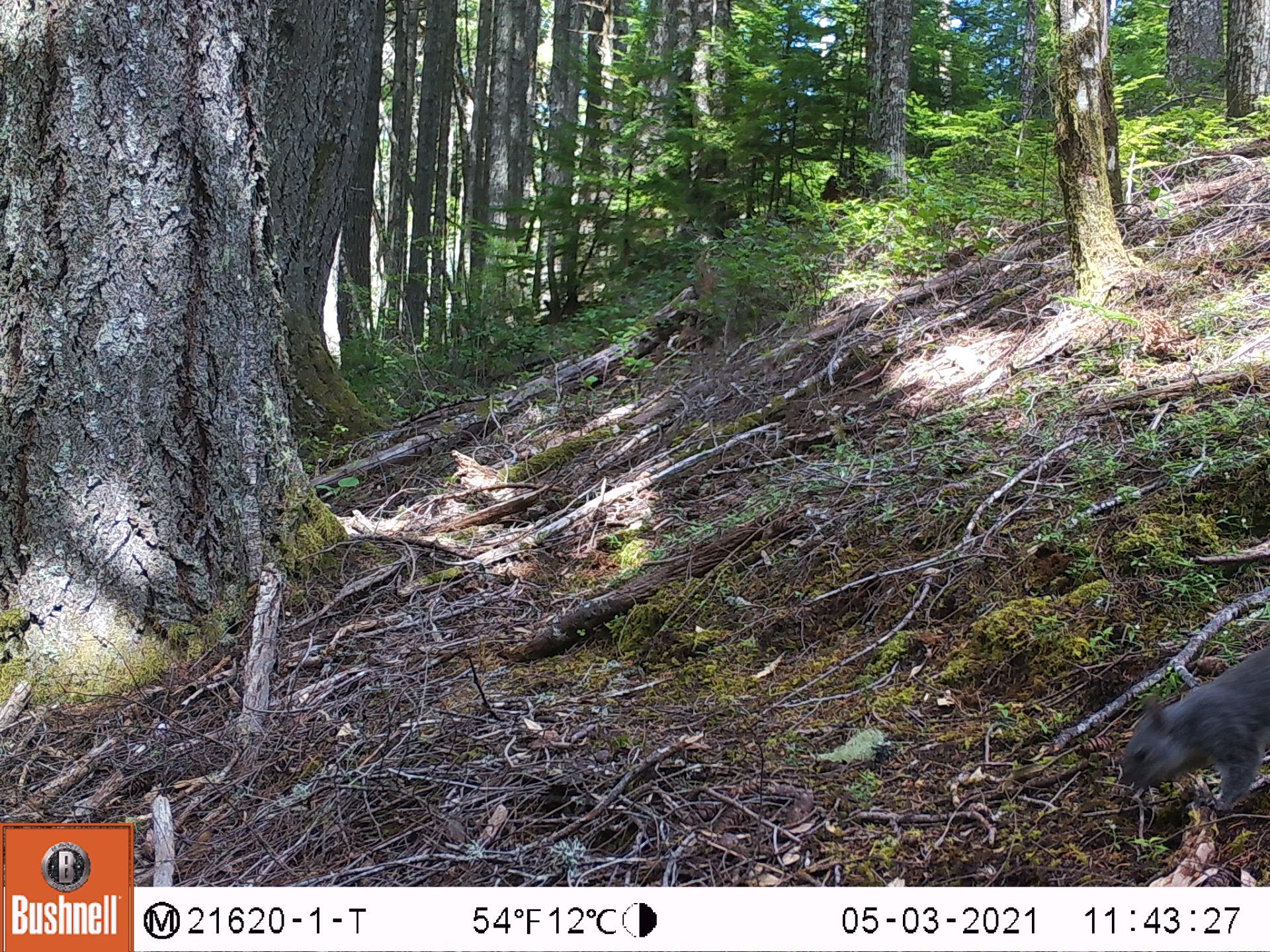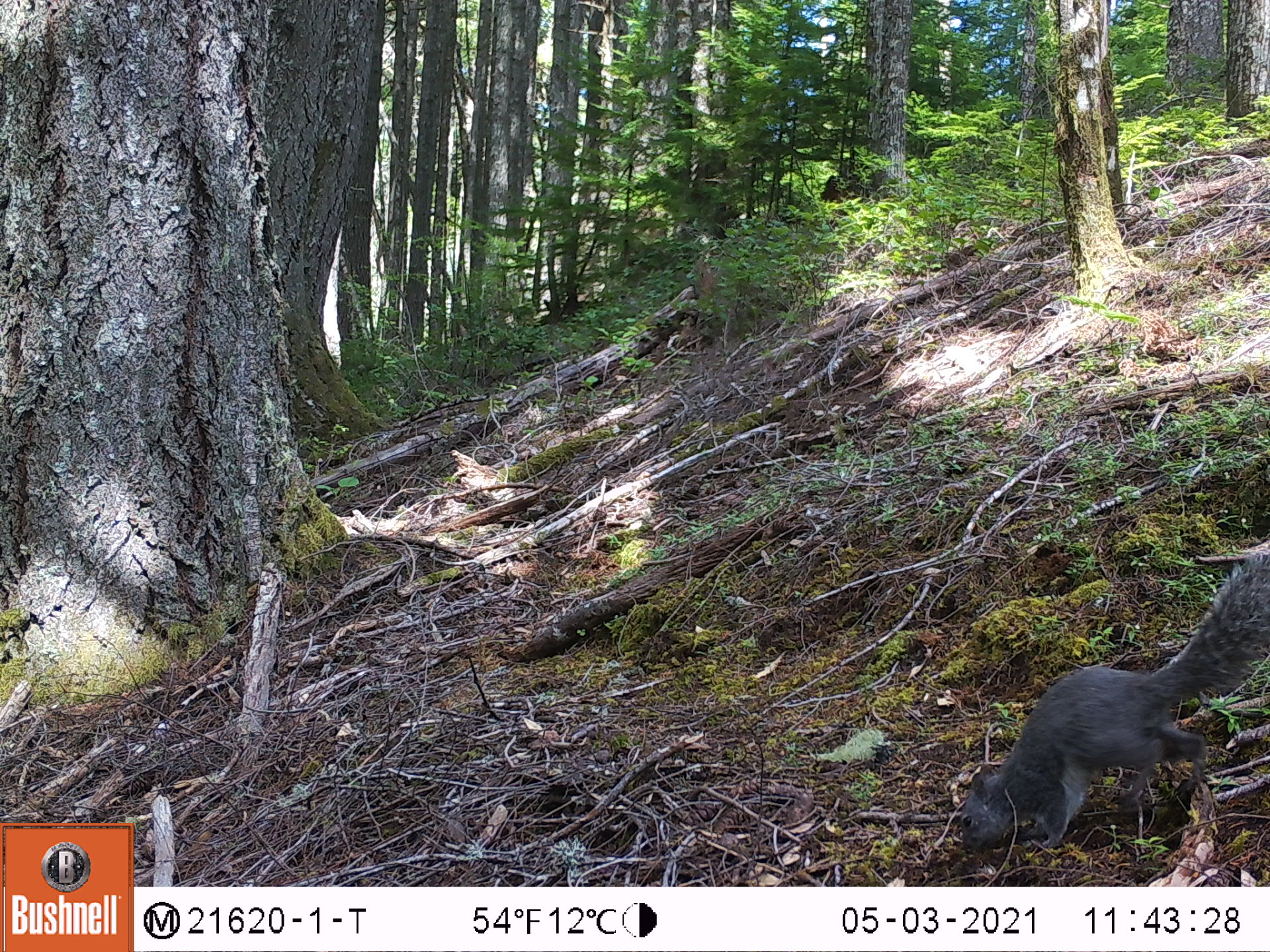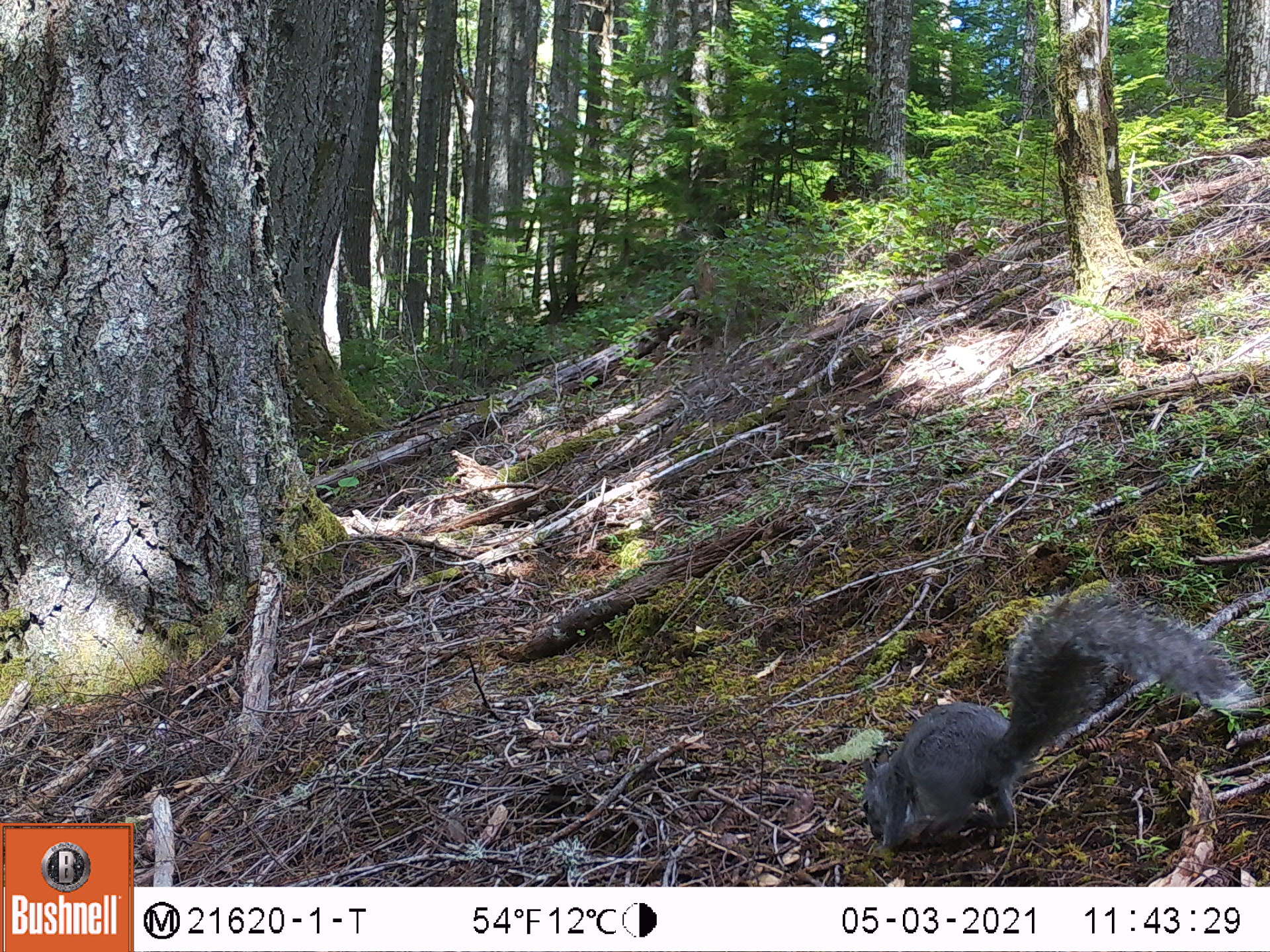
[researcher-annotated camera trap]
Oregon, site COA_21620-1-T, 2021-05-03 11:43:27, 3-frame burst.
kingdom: Animalia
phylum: Chordata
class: Mammalia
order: Rodentia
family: Sciuridae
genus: Sciurus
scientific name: Sciurus griseus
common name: western gray squirrel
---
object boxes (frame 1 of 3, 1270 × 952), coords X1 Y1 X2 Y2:
western gray squirrel: 1104 613 1268 835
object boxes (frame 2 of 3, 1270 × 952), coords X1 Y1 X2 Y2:
western gray squirrel: 936 539 1269 871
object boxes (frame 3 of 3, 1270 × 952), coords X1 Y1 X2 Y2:
western gray squirrel: 841 550 1258 873